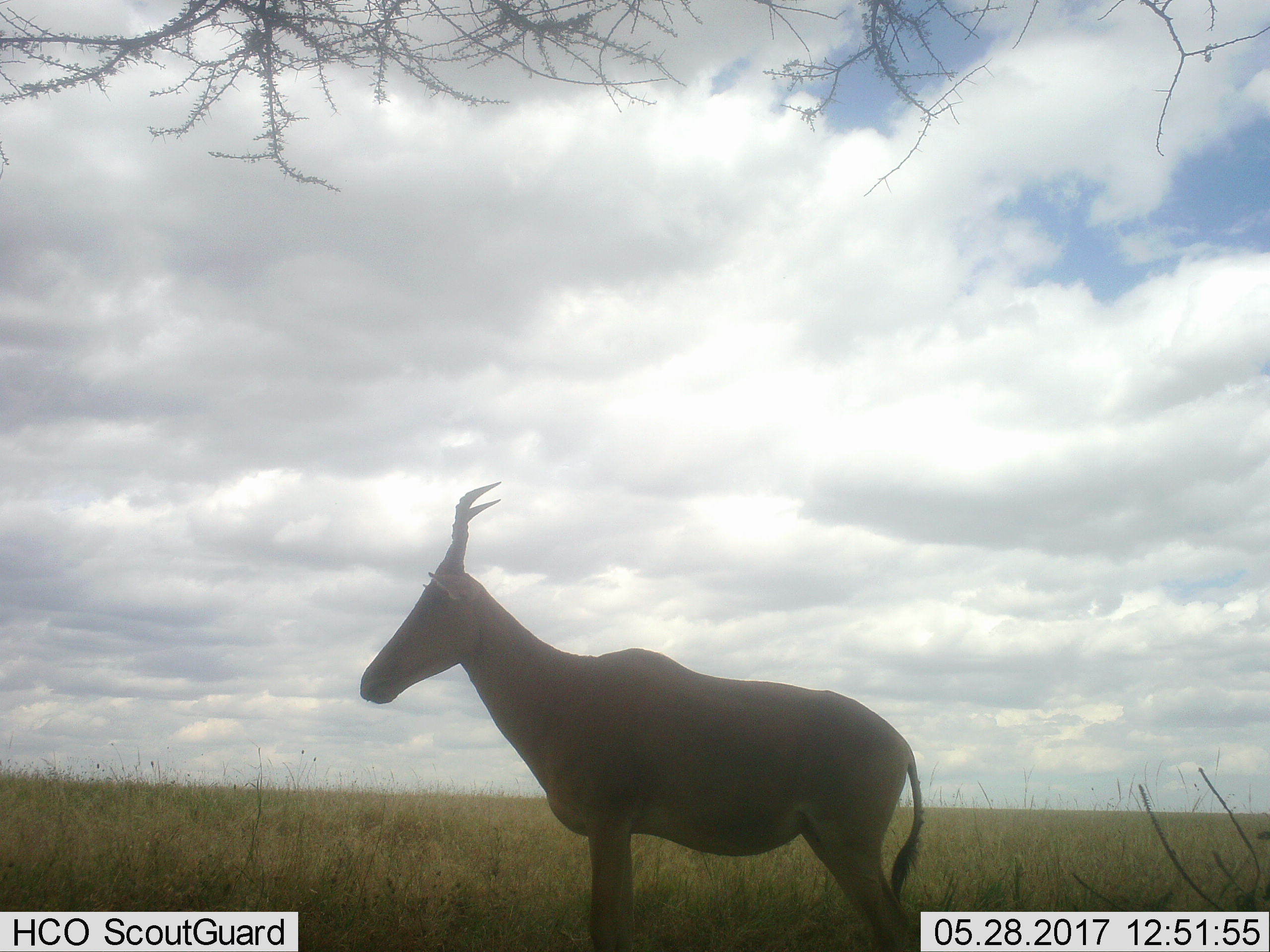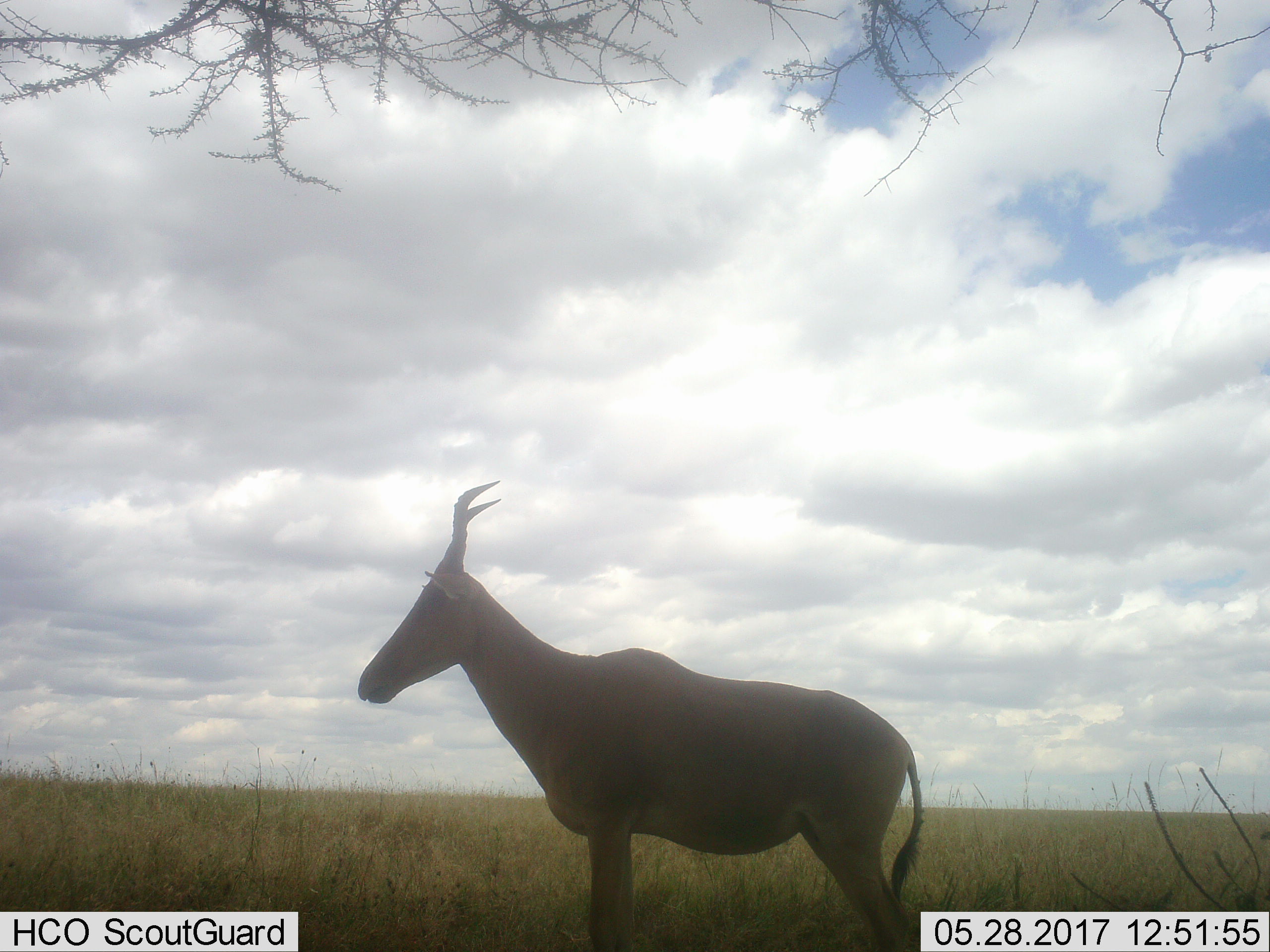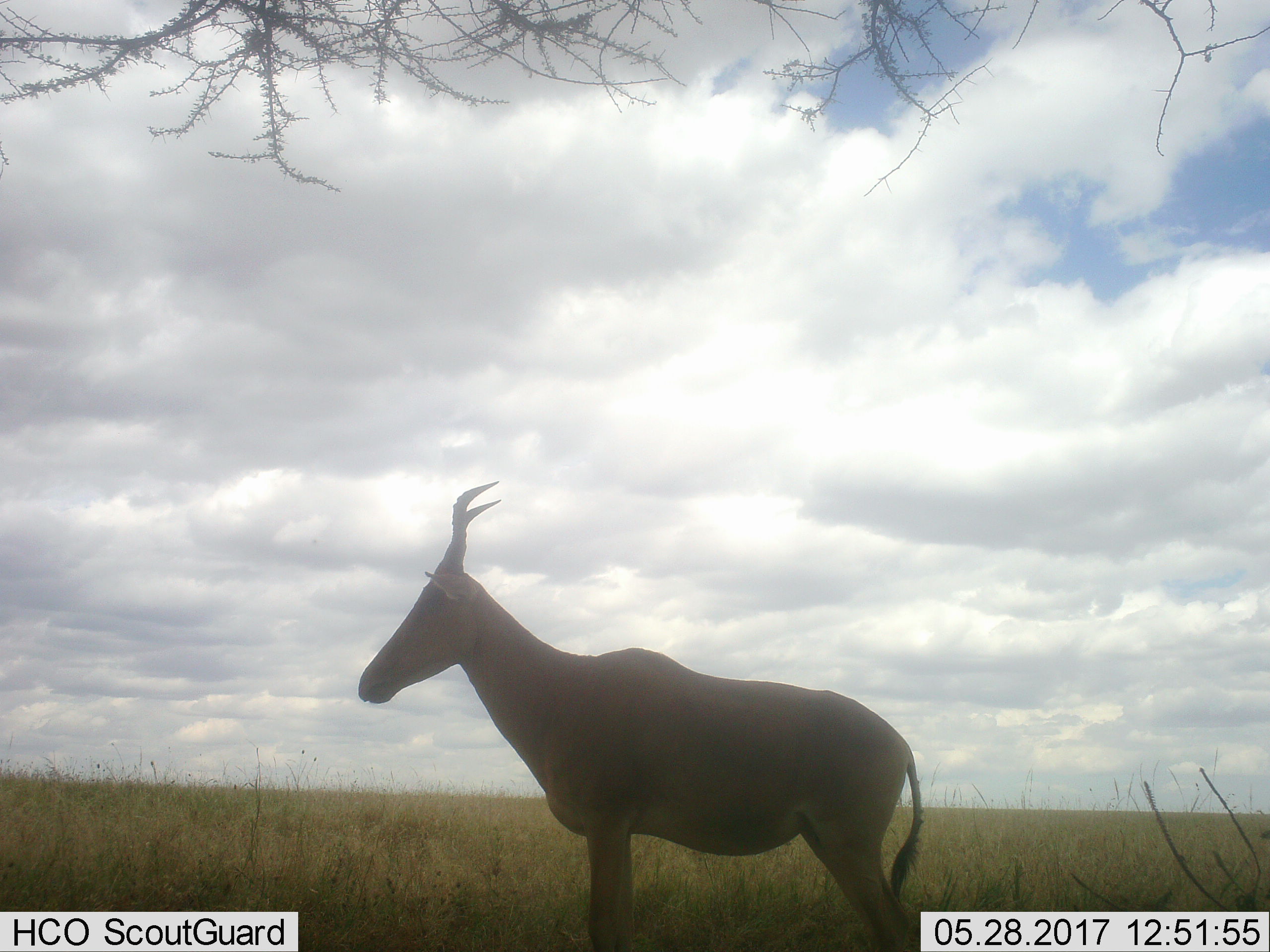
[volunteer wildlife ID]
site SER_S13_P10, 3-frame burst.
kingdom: Animalia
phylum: Chordata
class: Mammalia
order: Artiodactyla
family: Bovidae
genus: Alcelaphus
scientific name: Alcelaphus buselaphus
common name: hartebeest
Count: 1.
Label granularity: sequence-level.